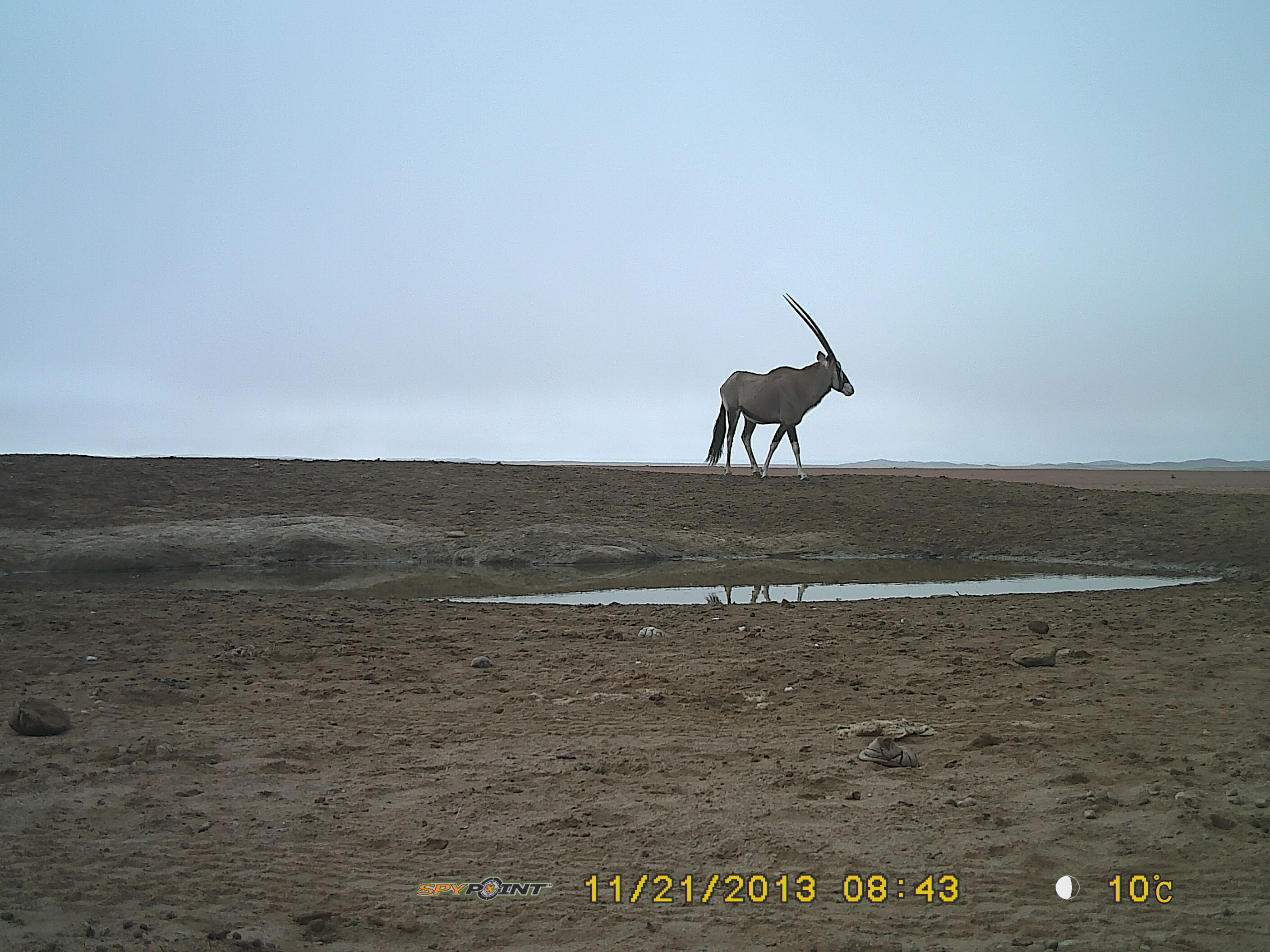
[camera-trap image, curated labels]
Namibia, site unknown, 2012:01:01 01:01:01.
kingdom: Animalia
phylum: Chordata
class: Mammalia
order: Artiodactyla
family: Bovidae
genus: Oryx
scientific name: Oryx gazella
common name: gemsbok